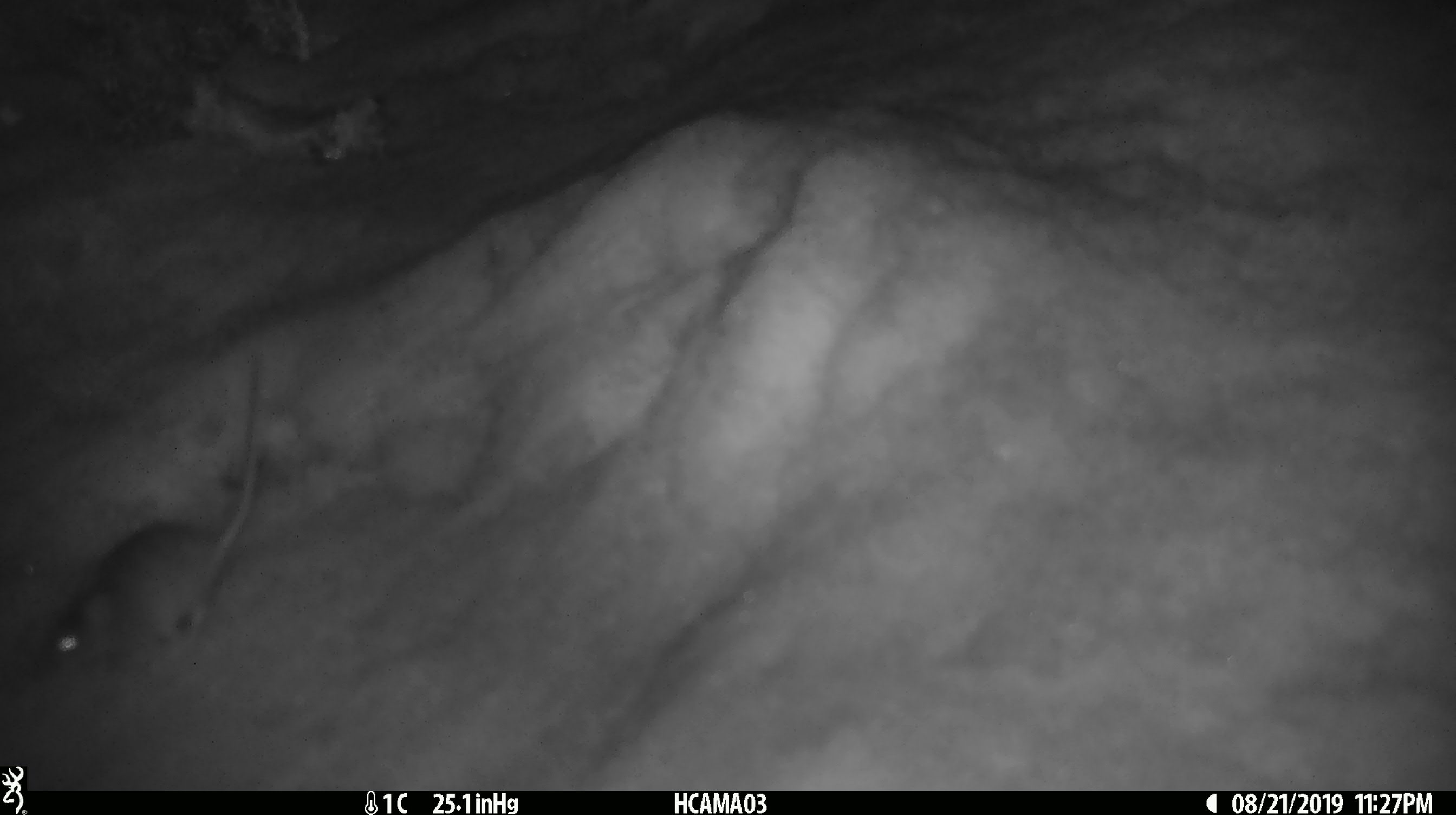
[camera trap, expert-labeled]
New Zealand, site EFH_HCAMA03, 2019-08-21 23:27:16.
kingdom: Animalia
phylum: Chordata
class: Mammalia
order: Rodentia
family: Muridae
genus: Mus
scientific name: Mus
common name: mouse